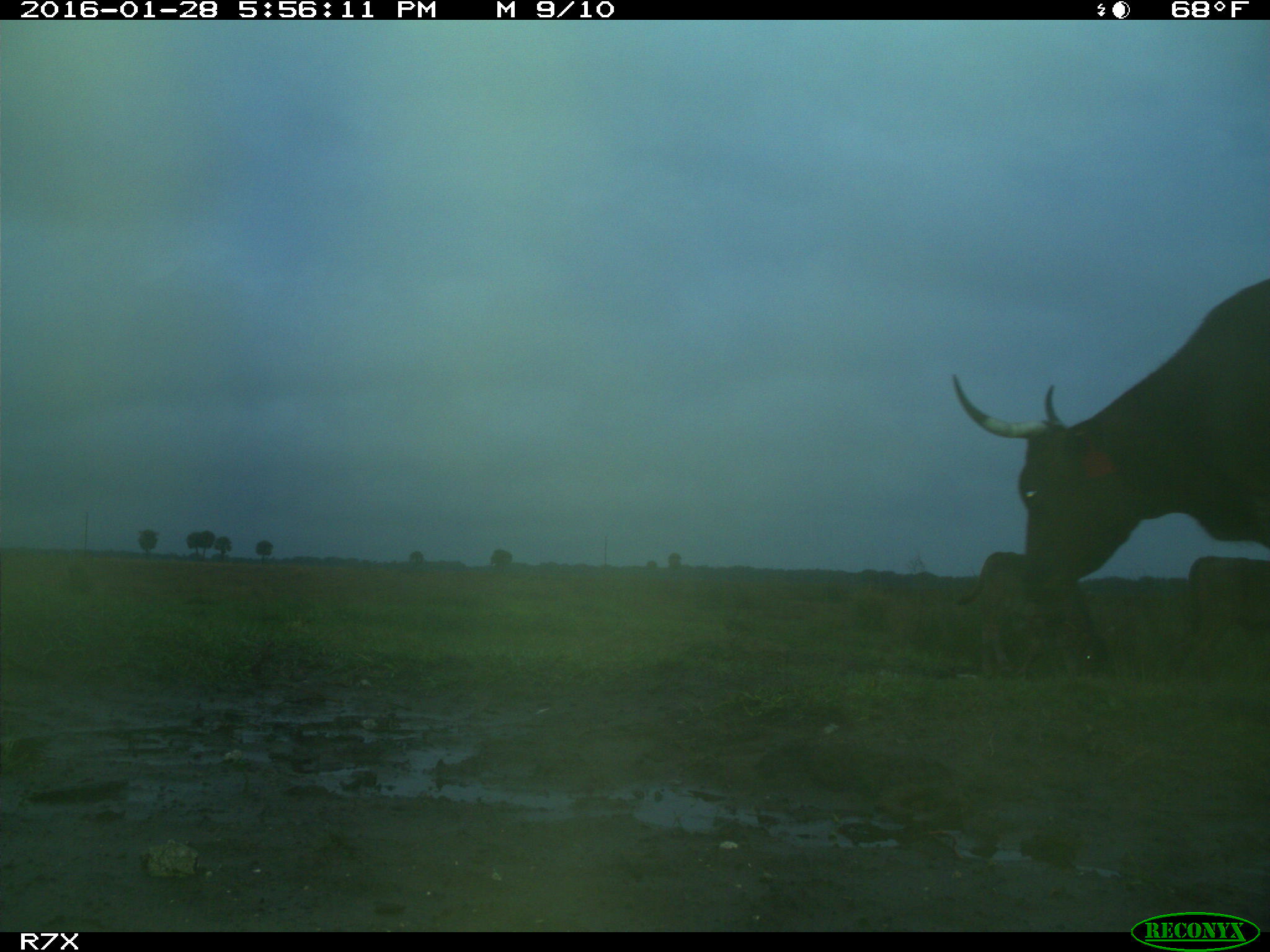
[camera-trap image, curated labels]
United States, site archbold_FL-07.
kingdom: Animalia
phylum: Chordata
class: Mammalia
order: Artiodactyla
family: Bovidae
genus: Bos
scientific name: Bos taurus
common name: domestic cow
Bos taurus (domestic cow).